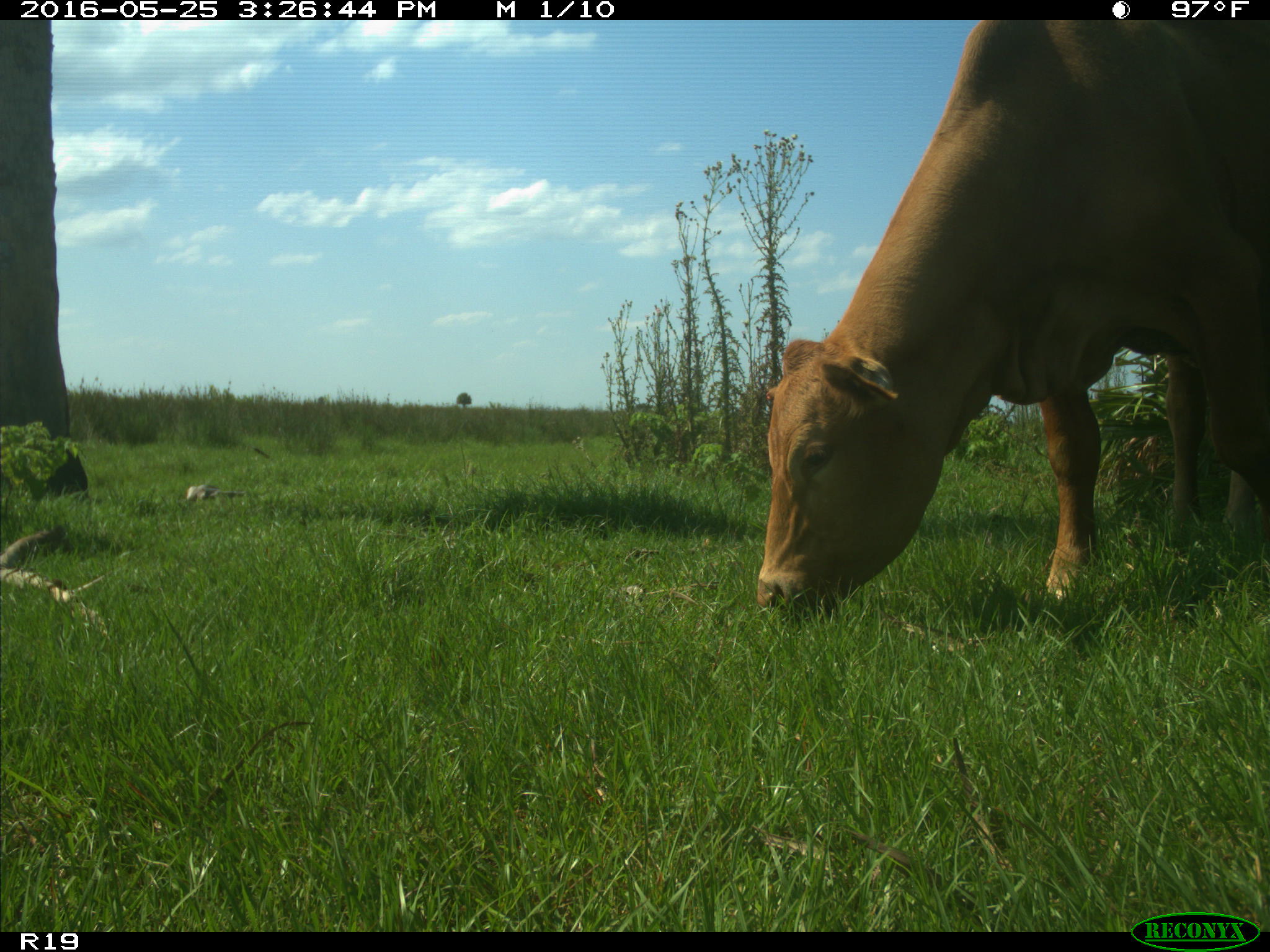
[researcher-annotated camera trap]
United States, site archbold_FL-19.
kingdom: Animalia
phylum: Chordata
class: Mammalia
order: Artiodactyla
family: Bovidae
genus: Bos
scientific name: Bos taurus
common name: domestic cow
Bos taurus (domestic cow).